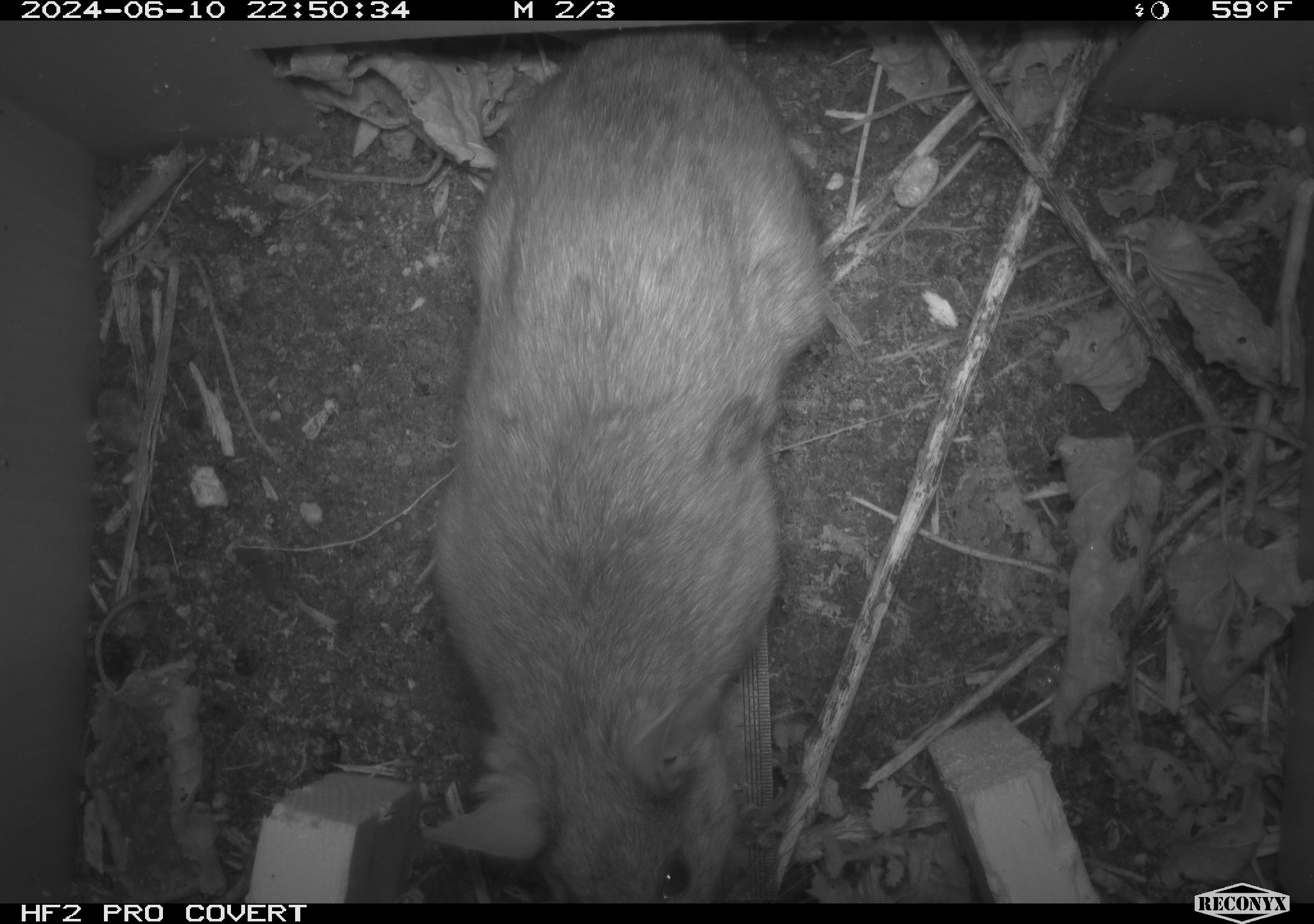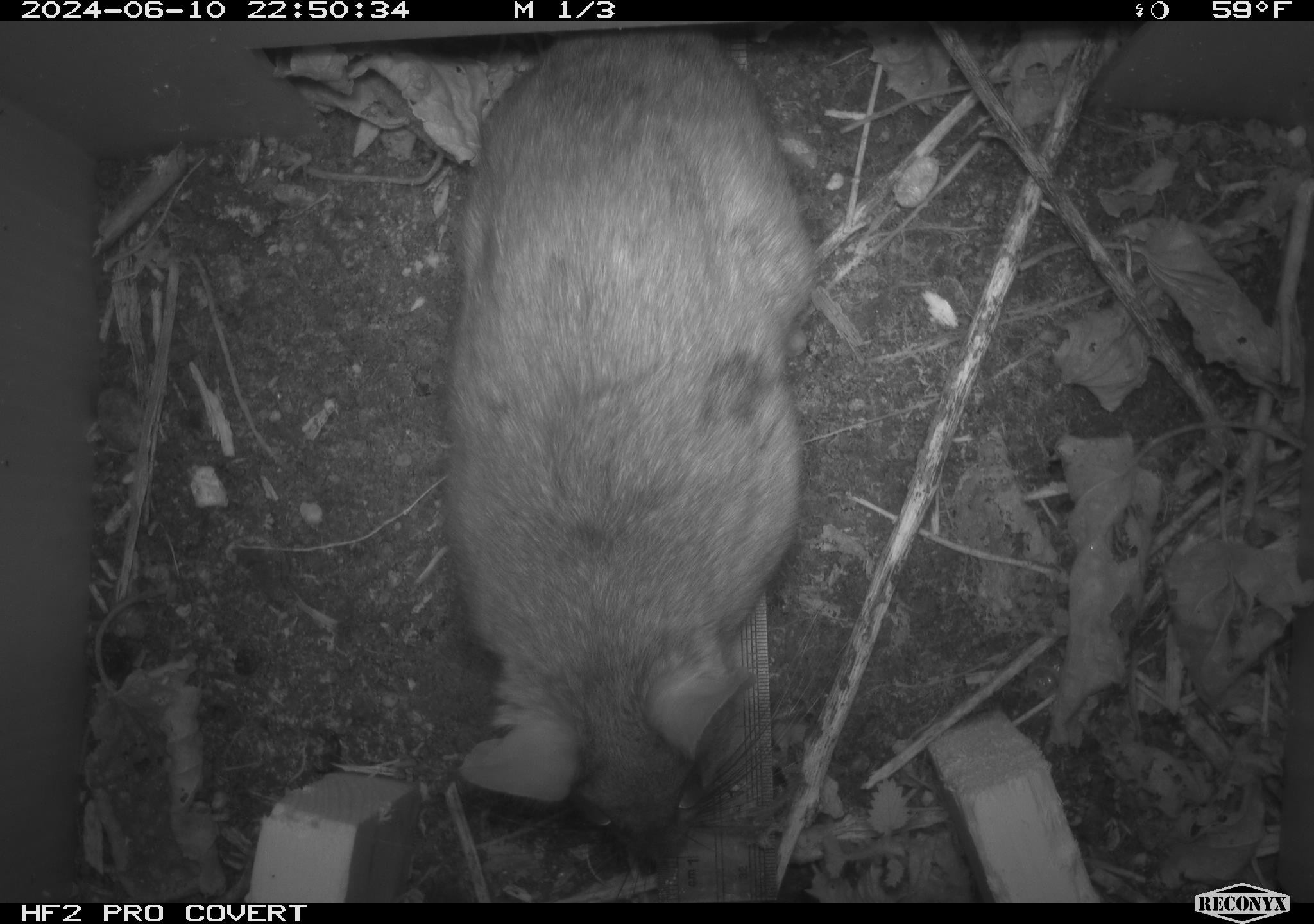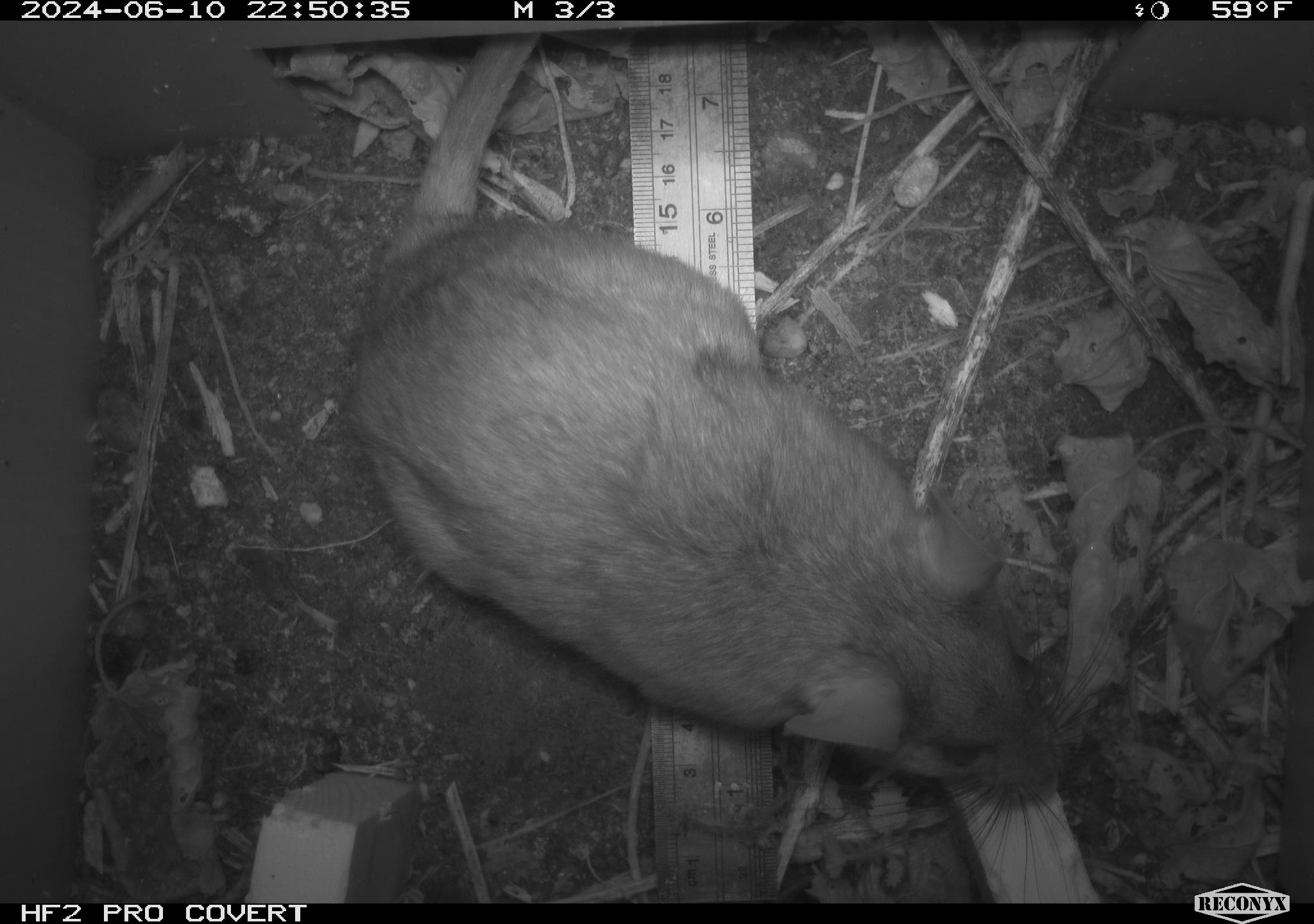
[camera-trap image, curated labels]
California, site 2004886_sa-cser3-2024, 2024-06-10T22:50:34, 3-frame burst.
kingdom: Animalia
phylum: Chordata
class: Mammalia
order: Rodentia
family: Muridae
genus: Rattus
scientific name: Rattus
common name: rat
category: rattus species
Rattus species (rat) (Rattus).